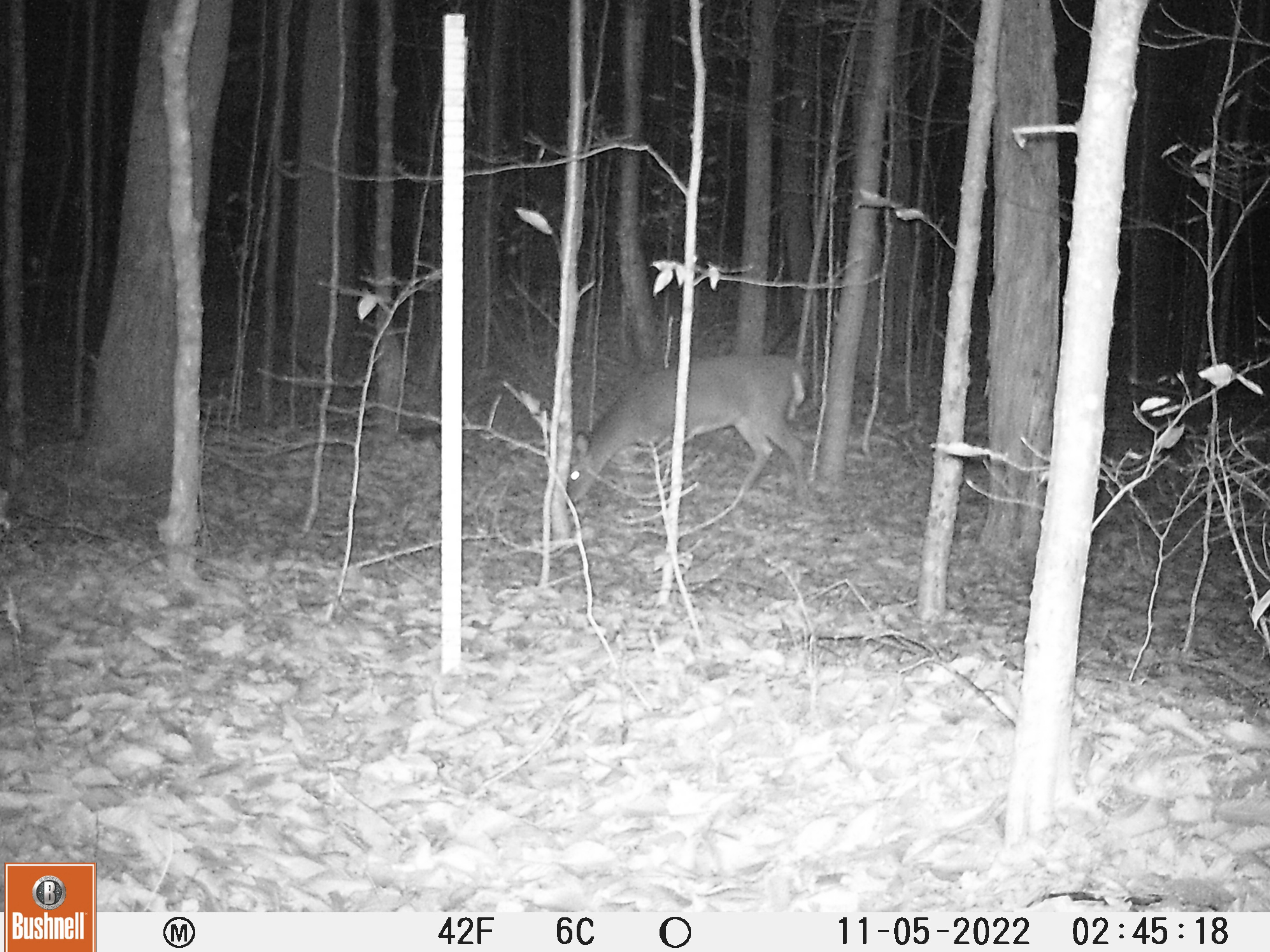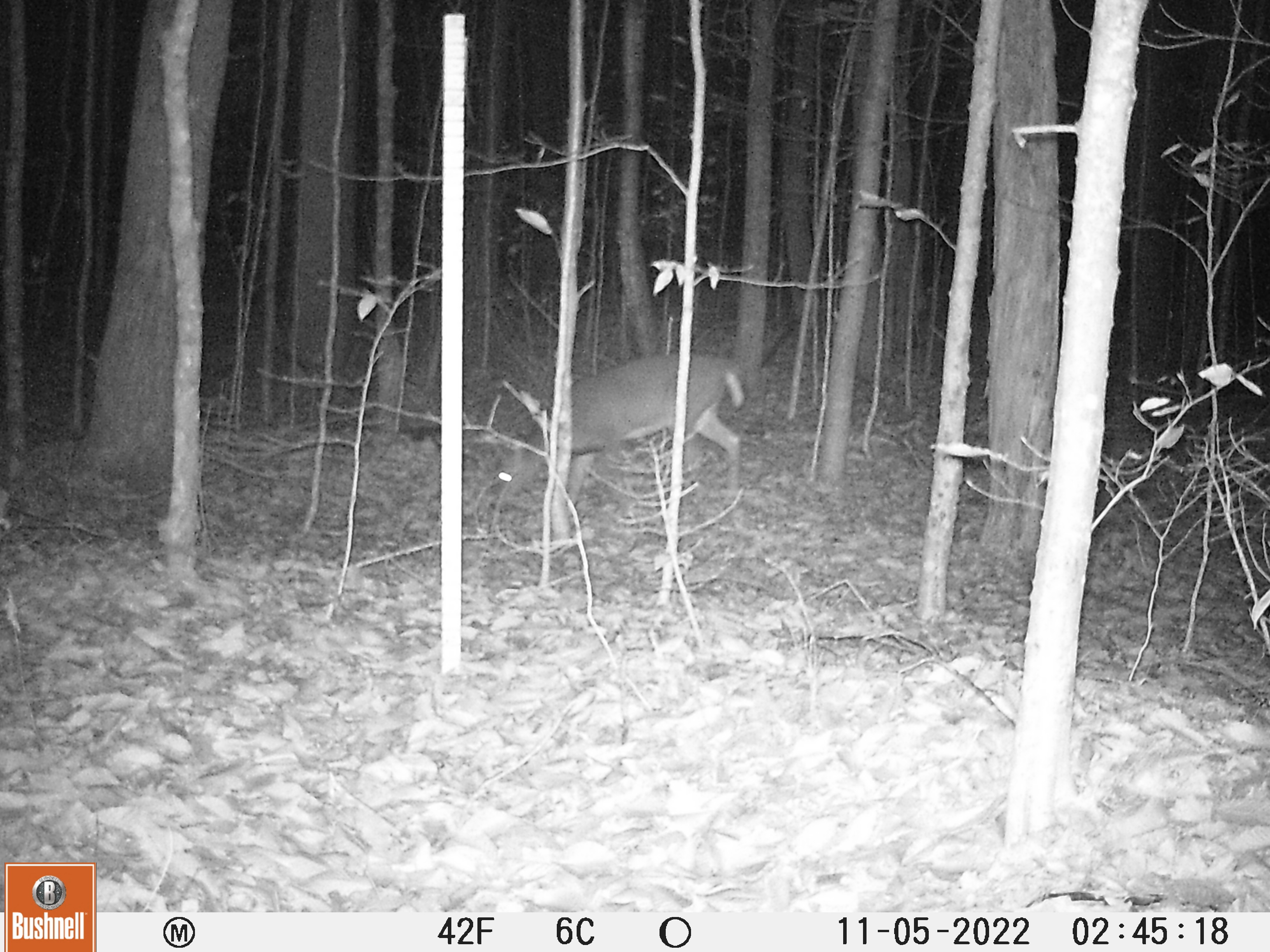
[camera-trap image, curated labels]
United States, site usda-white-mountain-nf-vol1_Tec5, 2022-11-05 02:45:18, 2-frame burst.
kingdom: Animalia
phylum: Chordata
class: Mammalia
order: Artiodactyla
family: Cervidae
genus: Odocoileus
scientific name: Odocoileus virginianus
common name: white-tailed deer